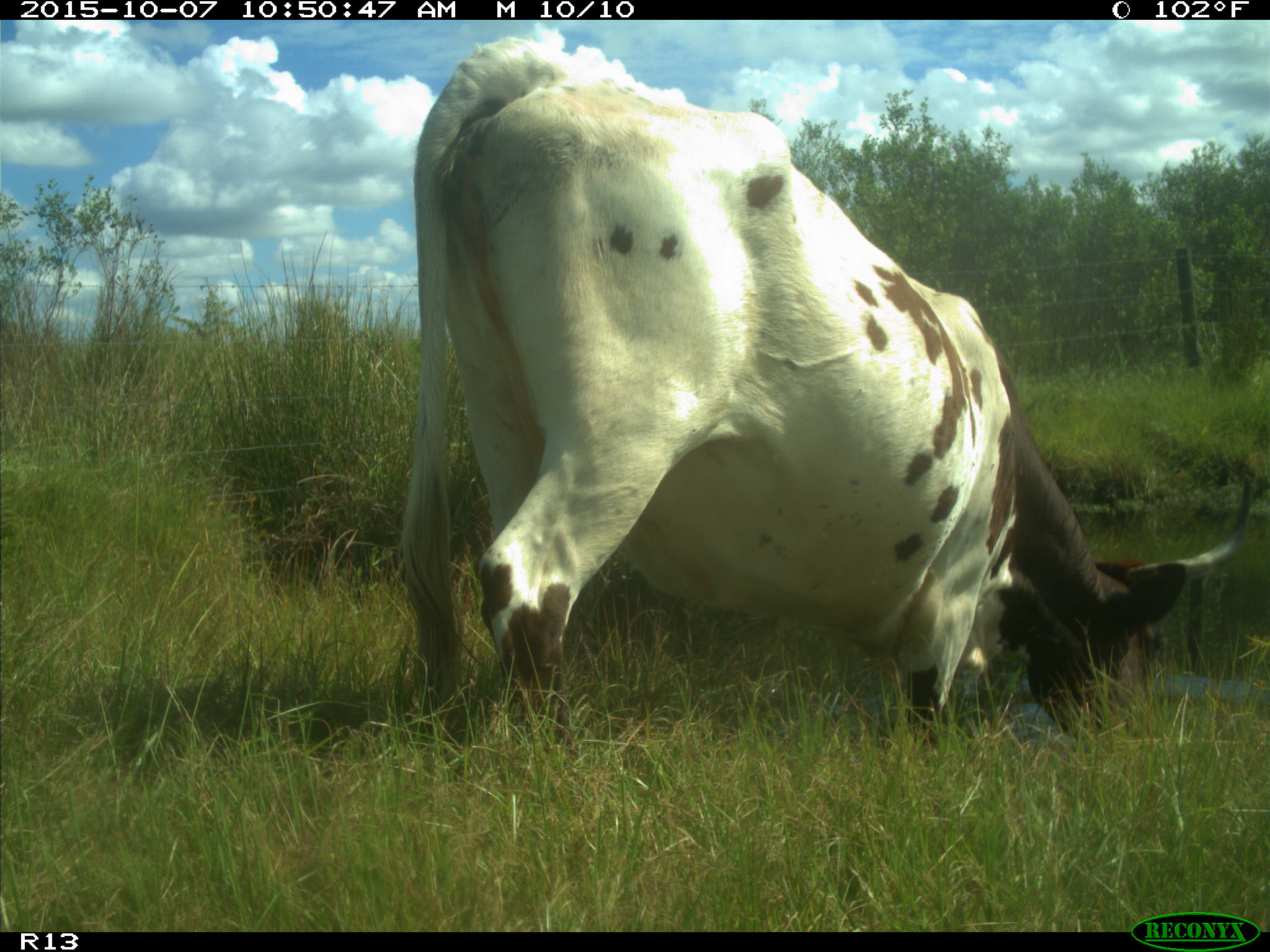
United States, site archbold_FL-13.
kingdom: Animalia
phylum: Chordata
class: Mammalia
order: Artiodactyla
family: Bovidae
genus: Bos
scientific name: Bos taurus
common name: domestic cow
Bos taurus (domestic cow).